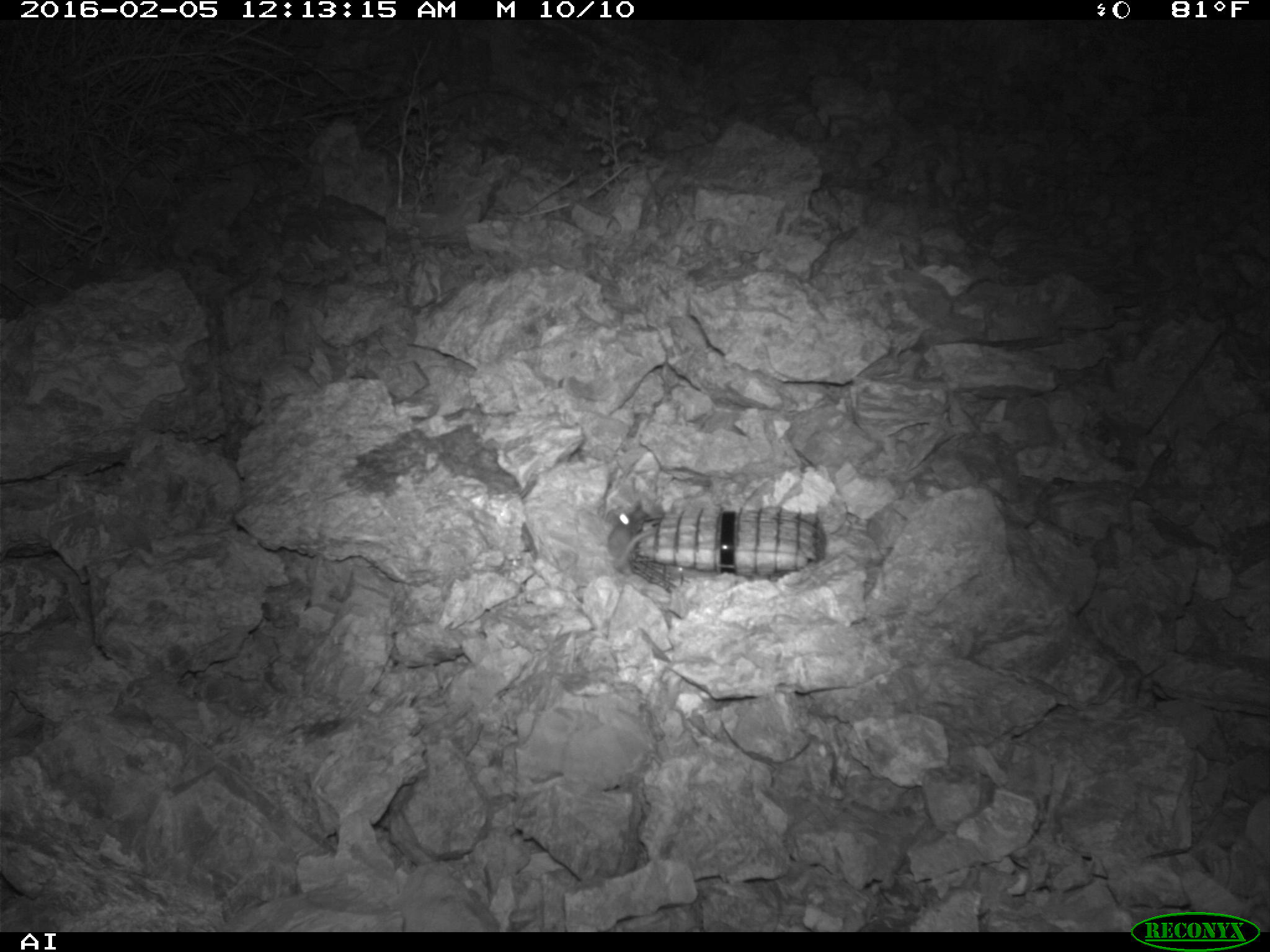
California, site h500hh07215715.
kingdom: Animalia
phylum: Chordata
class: Mammalia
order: Rodentia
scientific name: Rodentia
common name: rodent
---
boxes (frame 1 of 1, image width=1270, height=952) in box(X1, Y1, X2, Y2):
rodent: box(607, 500, 656, 575)